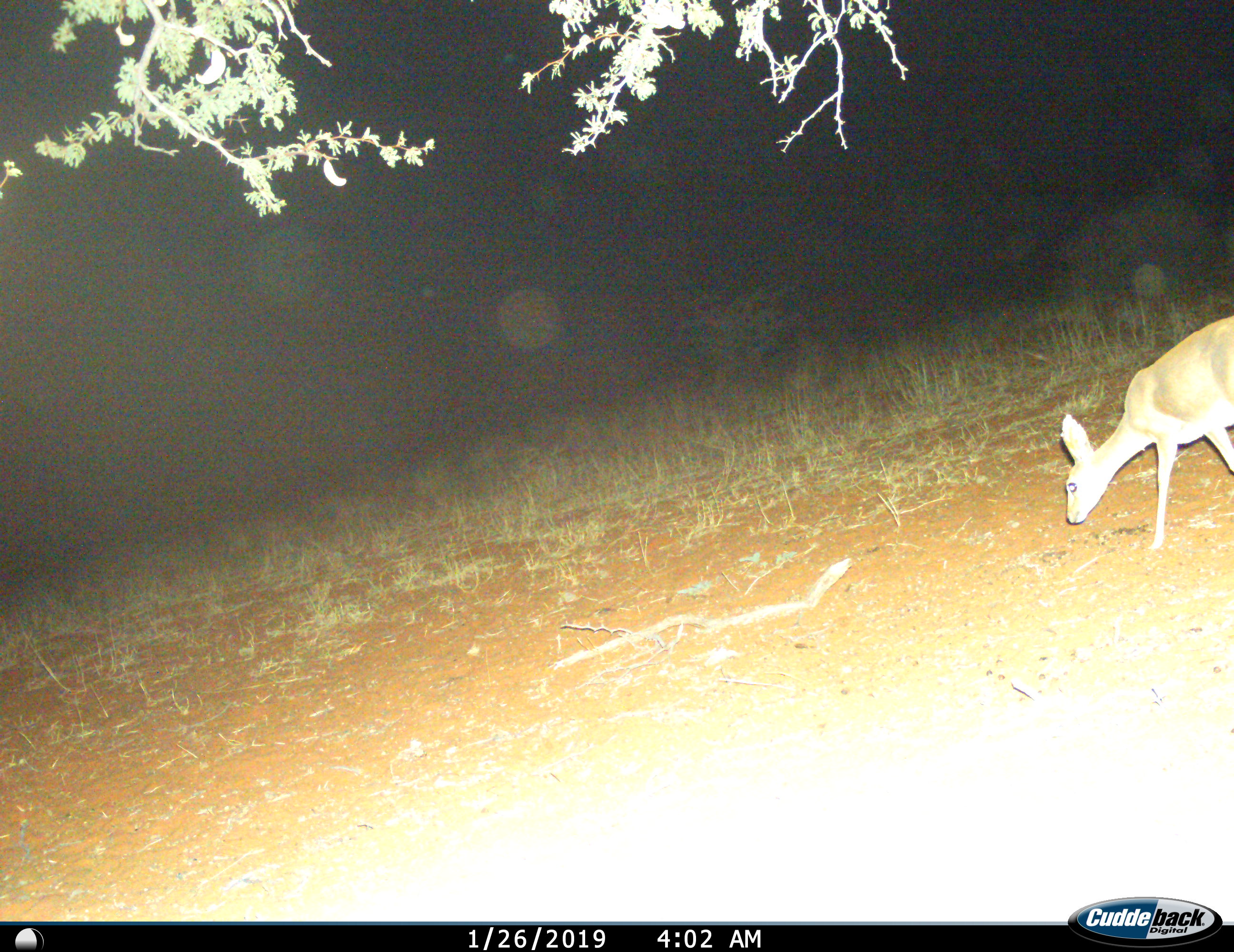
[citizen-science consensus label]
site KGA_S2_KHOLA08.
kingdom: Animalia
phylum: Chordata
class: Mammalia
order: Artiodactyla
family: Bovidae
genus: Raphicerus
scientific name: Raphicerus campestris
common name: steenbok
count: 1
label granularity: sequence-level